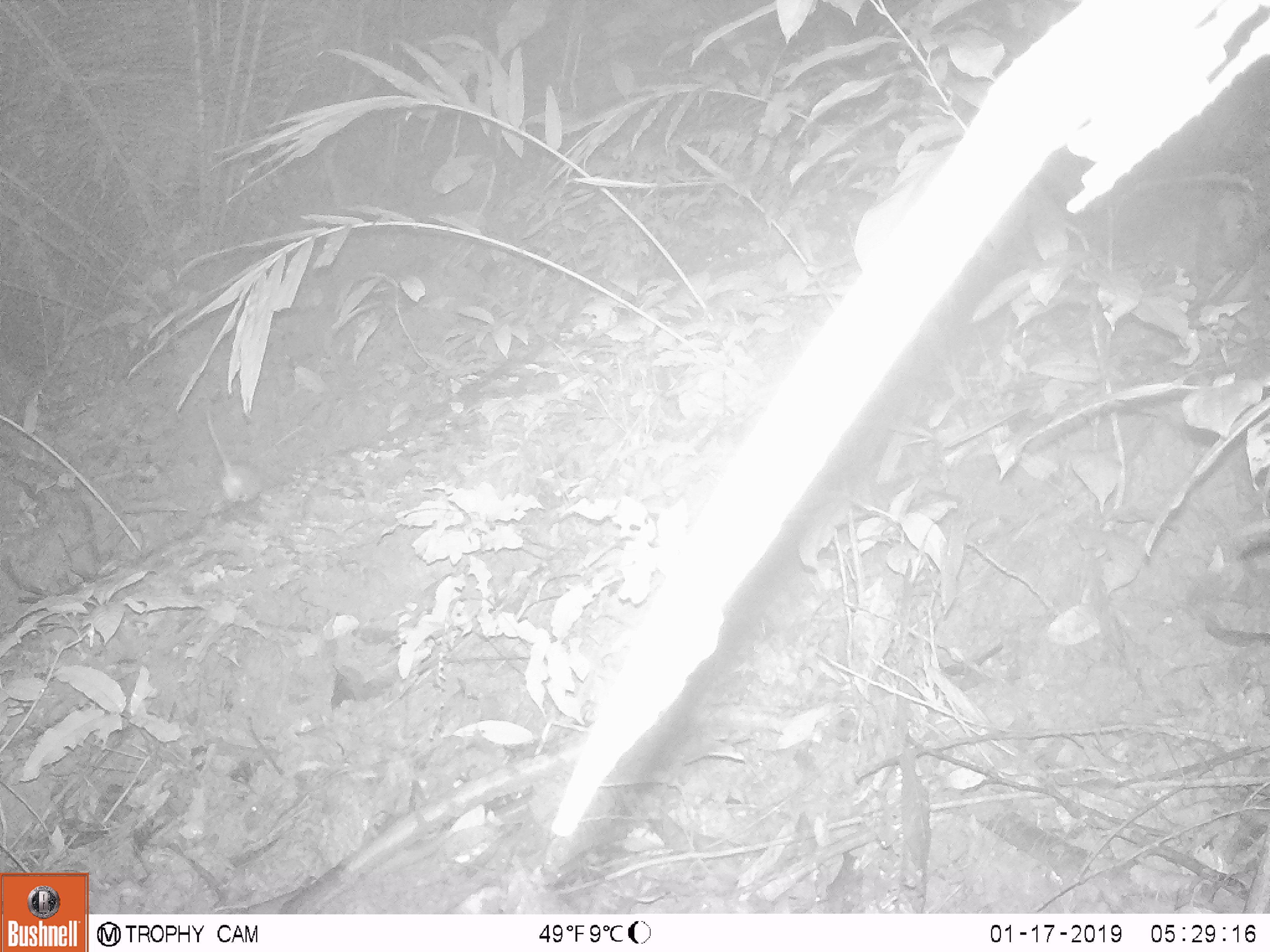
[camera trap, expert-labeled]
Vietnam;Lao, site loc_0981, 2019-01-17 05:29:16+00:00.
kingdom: Animalia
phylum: Chordata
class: Mammalia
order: Rodentia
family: Muridae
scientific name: Muridae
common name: old-world mice and rats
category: unidentified murid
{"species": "unidentified murid (old-world mice and rats) (Muridae)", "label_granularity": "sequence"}